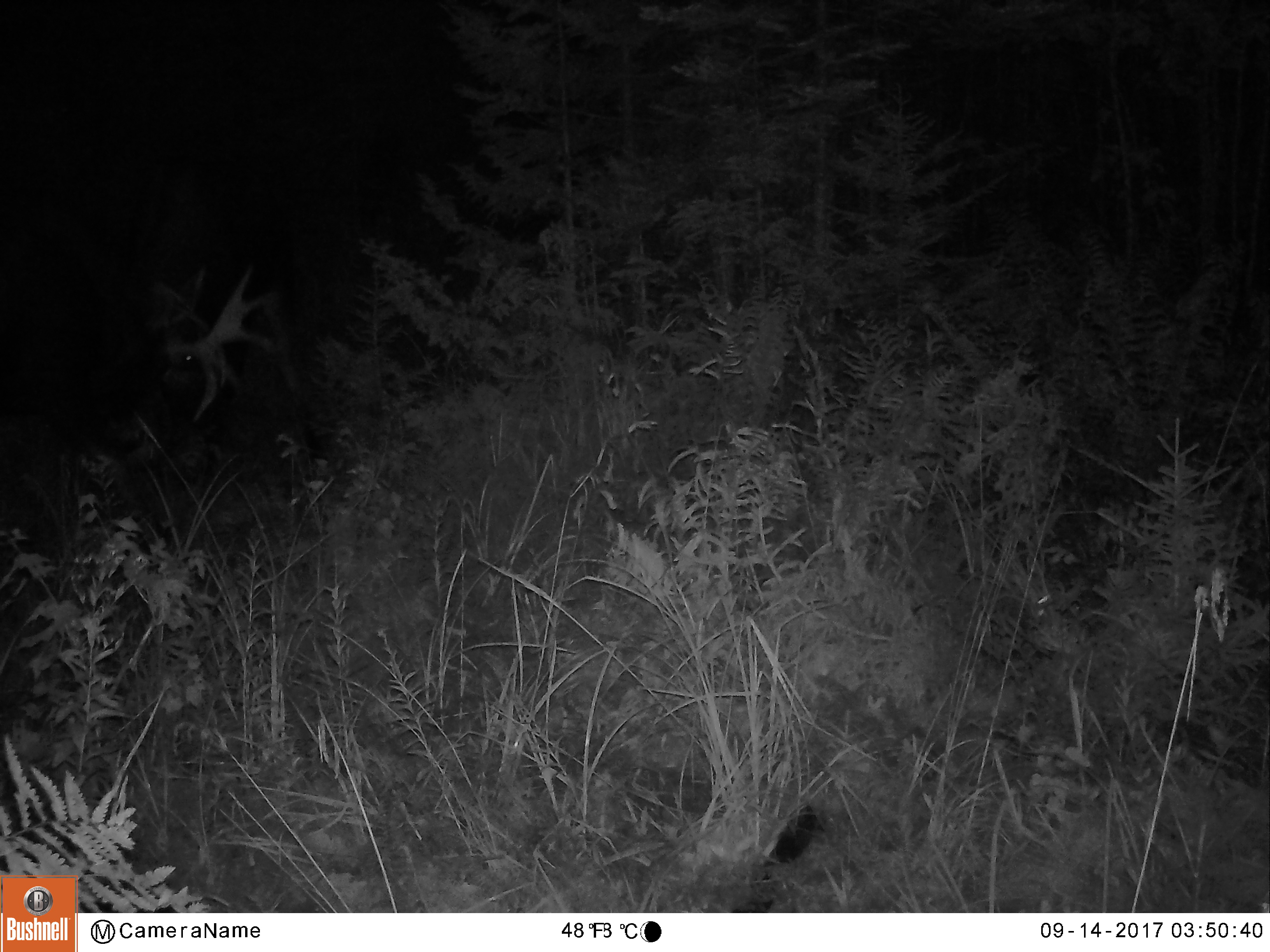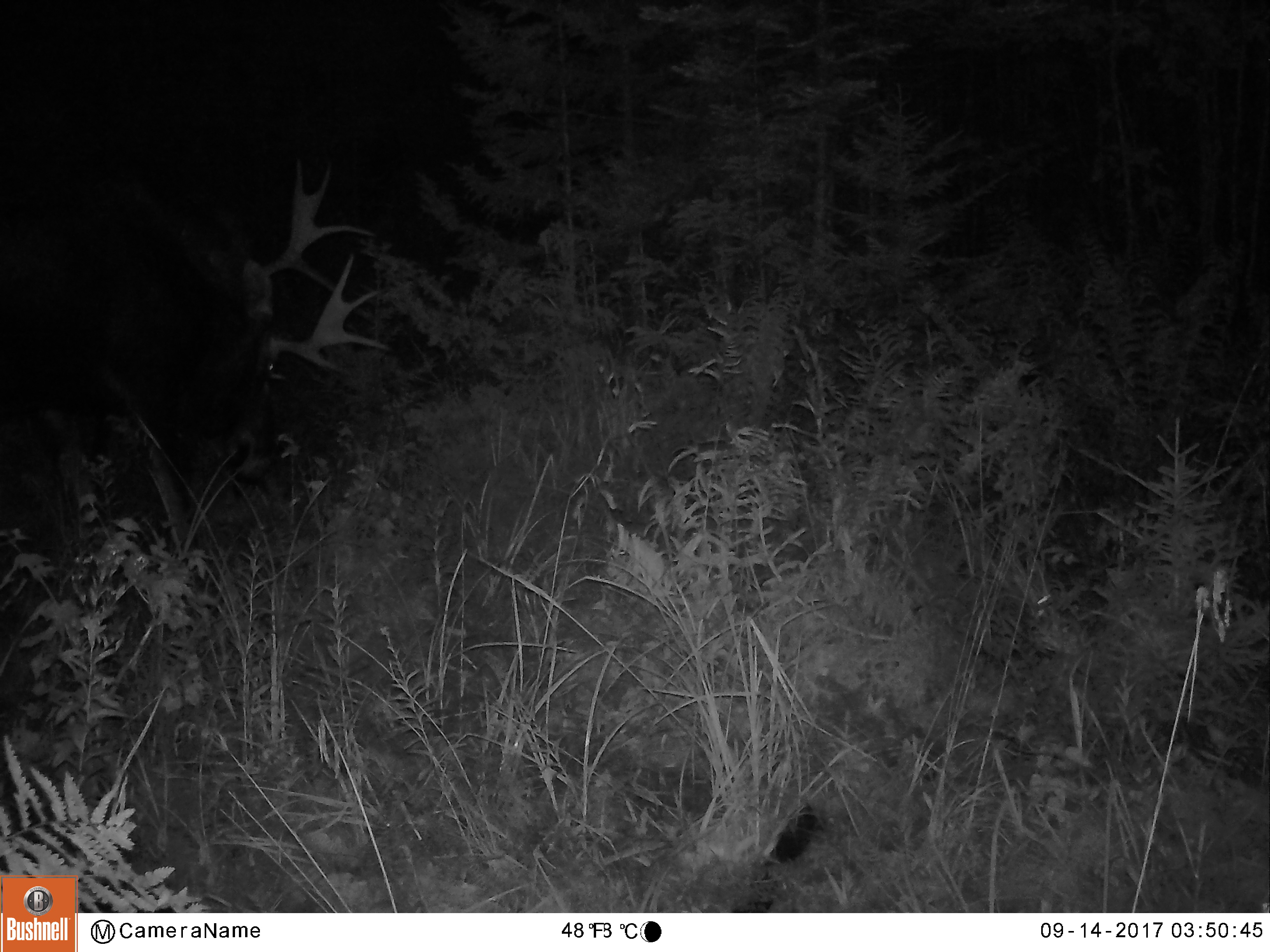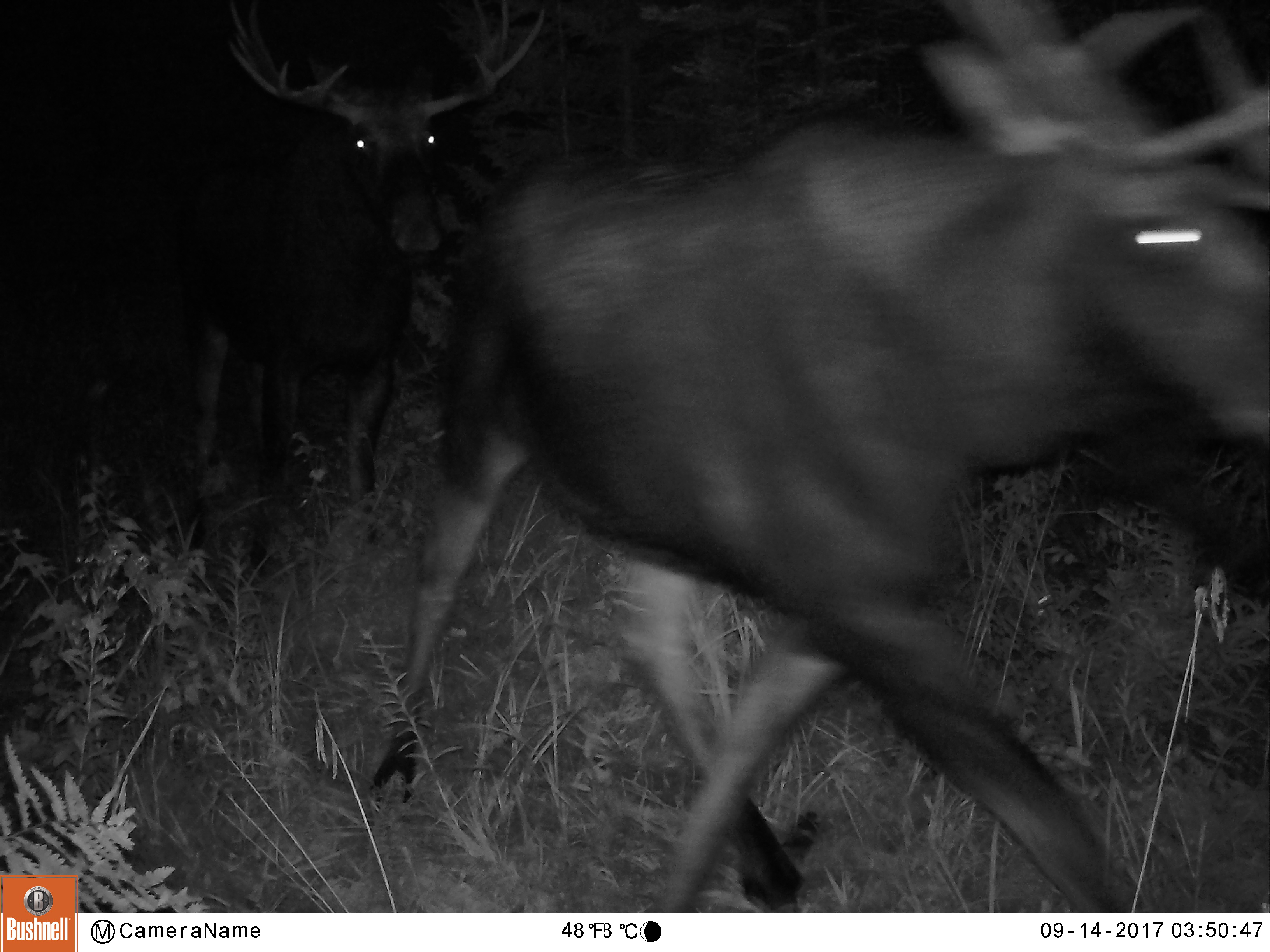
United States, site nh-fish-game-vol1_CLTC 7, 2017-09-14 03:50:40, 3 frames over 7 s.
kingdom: Animalia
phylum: Chordata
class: Mammalia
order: Artiodactyla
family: Cervidae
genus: Alces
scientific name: Alces alces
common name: moose